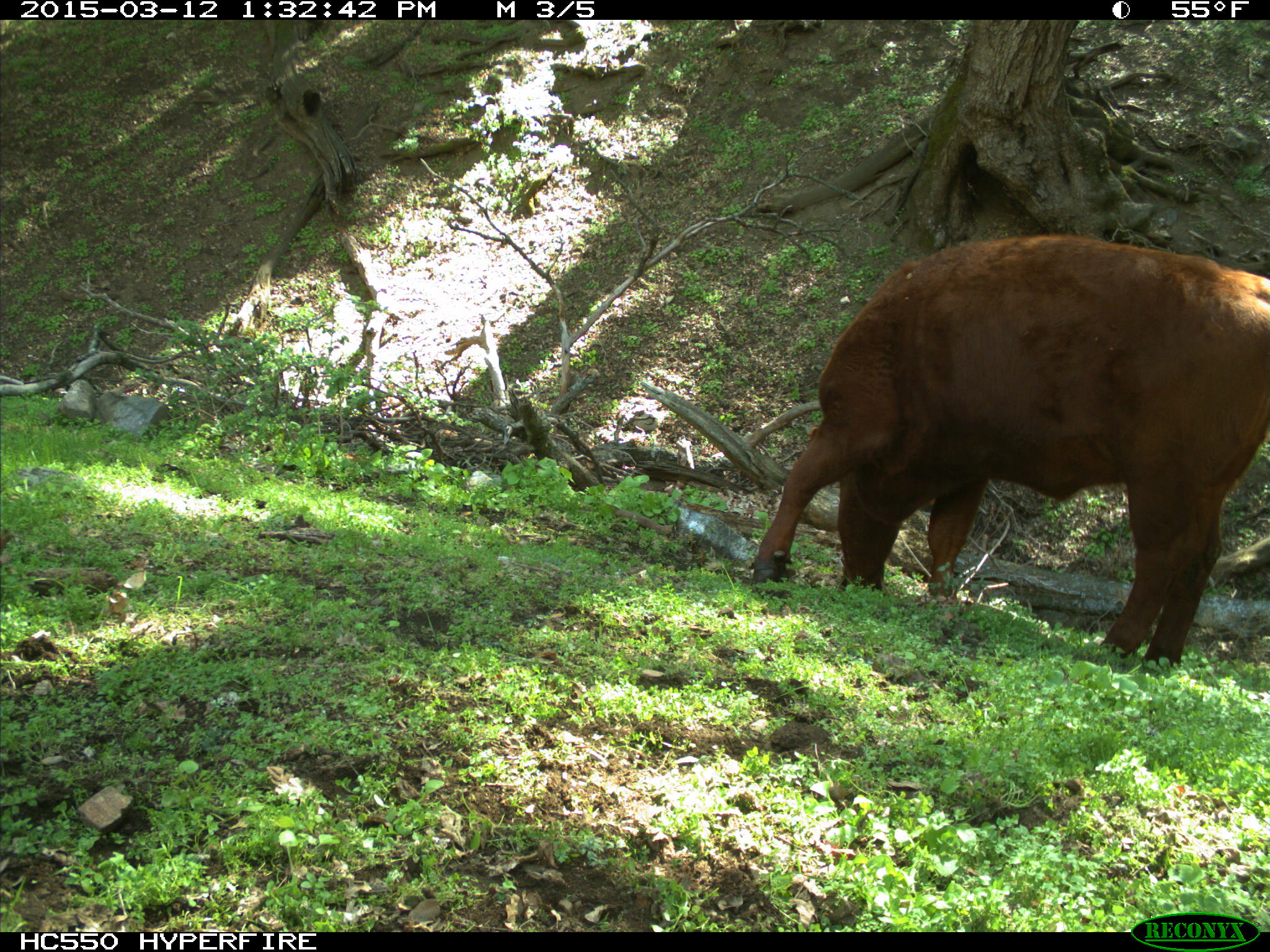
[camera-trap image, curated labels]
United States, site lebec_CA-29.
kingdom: Animalia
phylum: Chordata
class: Mammalia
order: Artiodactyla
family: Bovidae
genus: Bos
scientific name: Bos taurus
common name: domestic cow